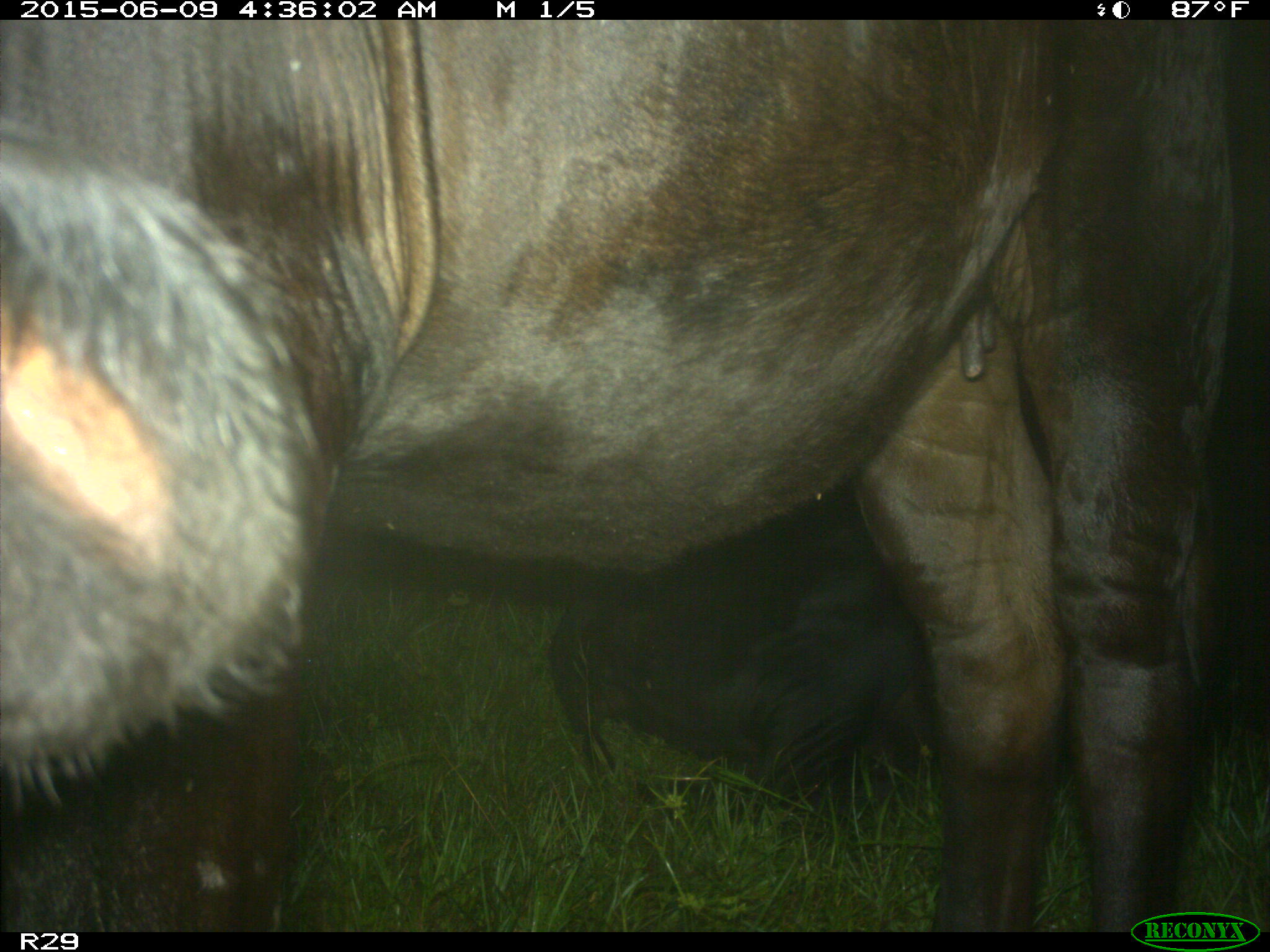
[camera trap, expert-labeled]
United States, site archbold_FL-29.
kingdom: Animalia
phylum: Chordata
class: Mammalia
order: Artiodactyla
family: Bovidae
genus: Bos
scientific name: Bos taurus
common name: domestic cow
Bos taurus (domestic cow).